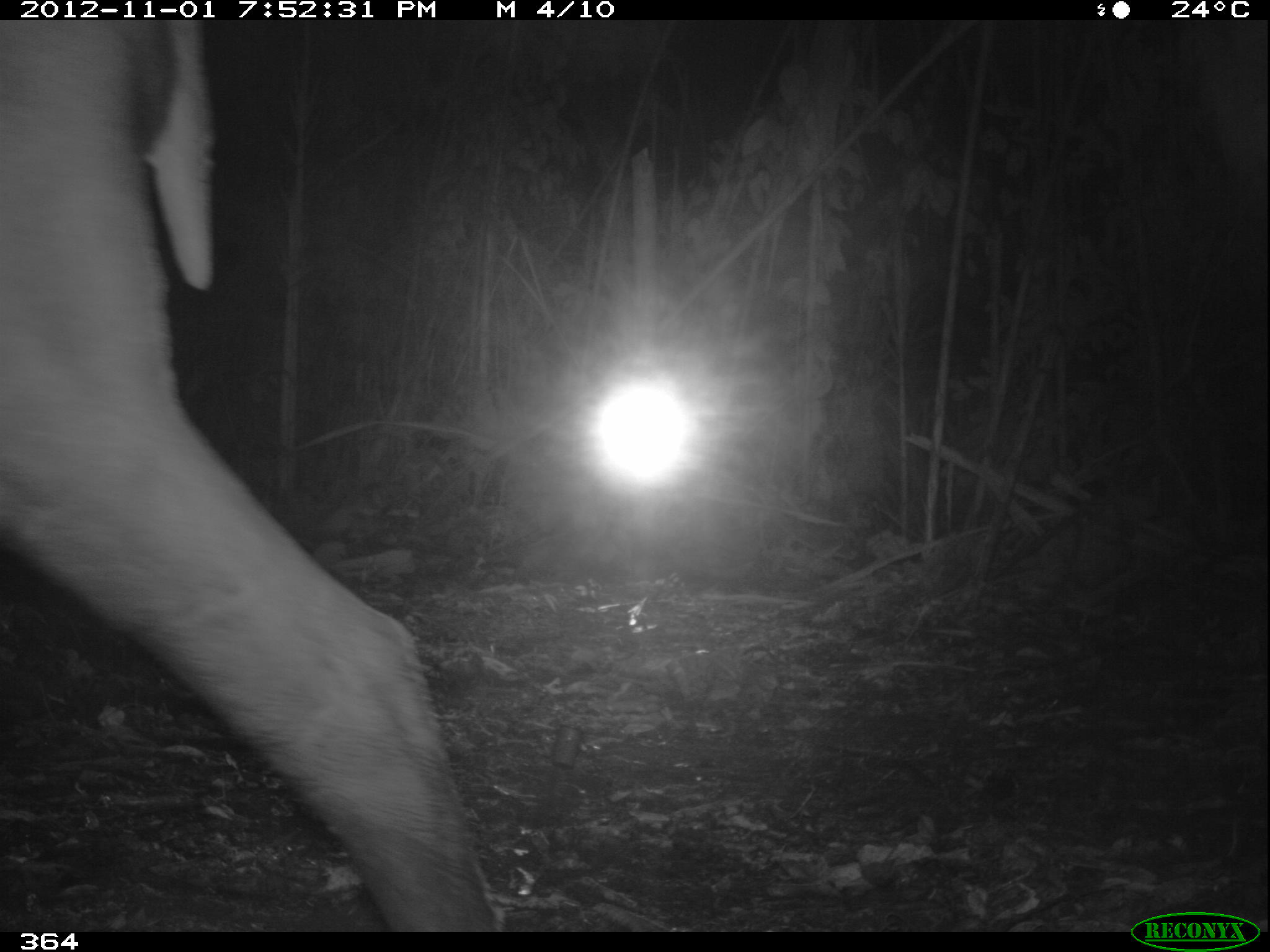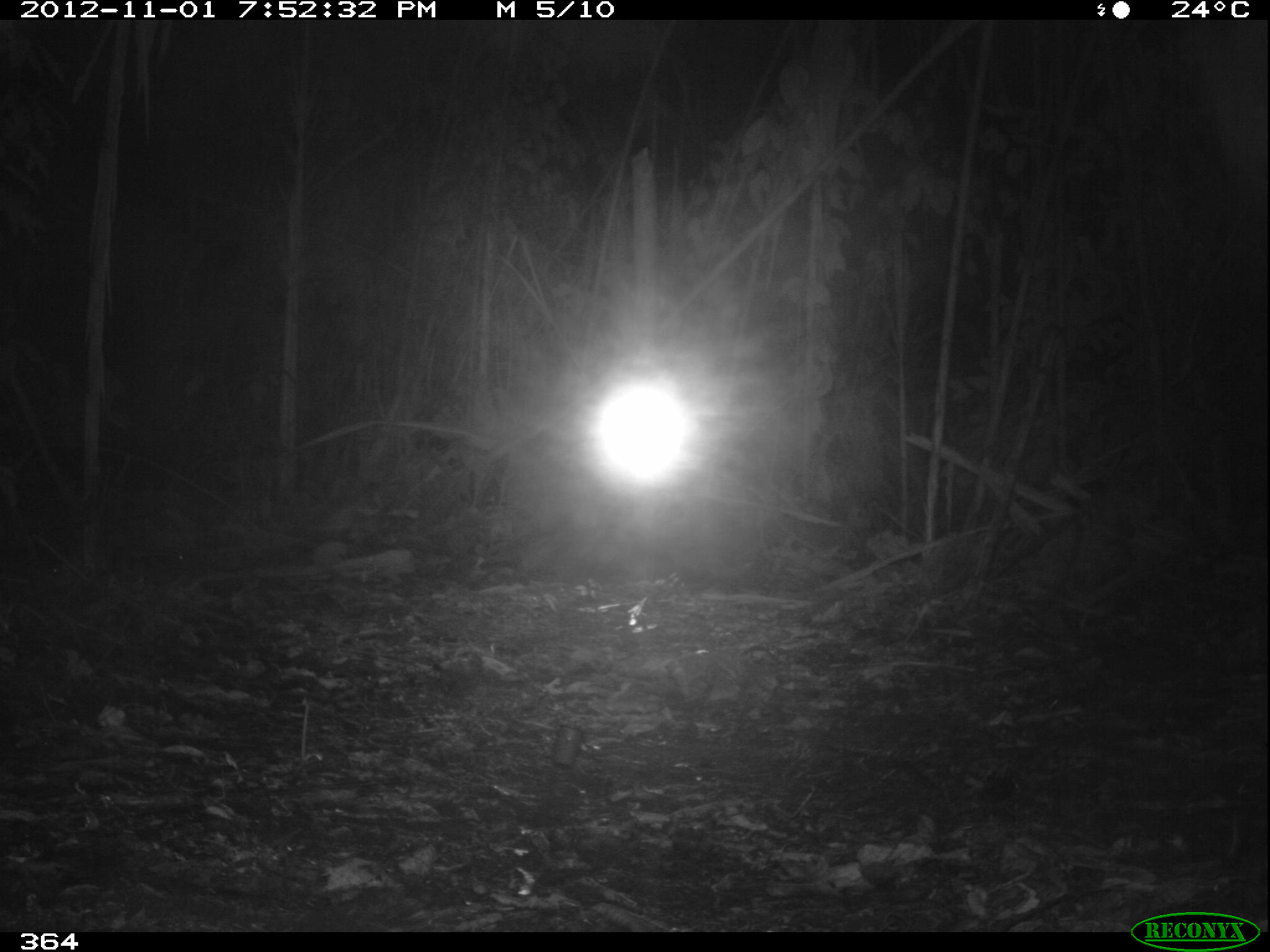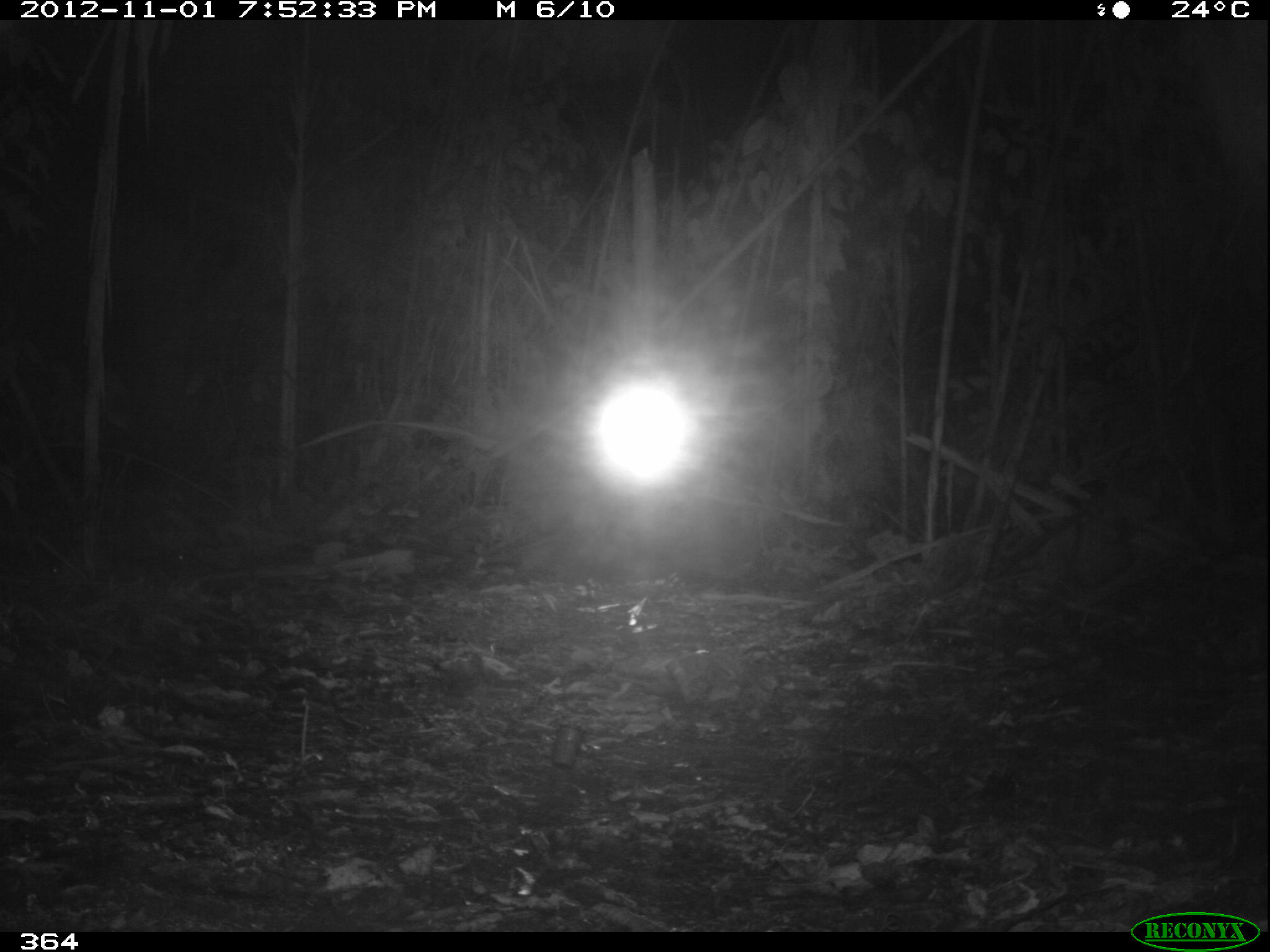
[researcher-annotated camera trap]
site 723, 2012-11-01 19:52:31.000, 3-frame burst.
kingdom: Animalia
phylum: Chordata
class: Mammalia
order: Perissodactyla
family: Tapiridae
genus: Tapirus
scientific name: Tapirus terrestris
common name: south american tapir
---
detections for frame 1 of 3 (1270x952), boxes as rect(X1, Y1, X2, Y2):
tapirus terrestris: rect(0, 16, 497, 931)